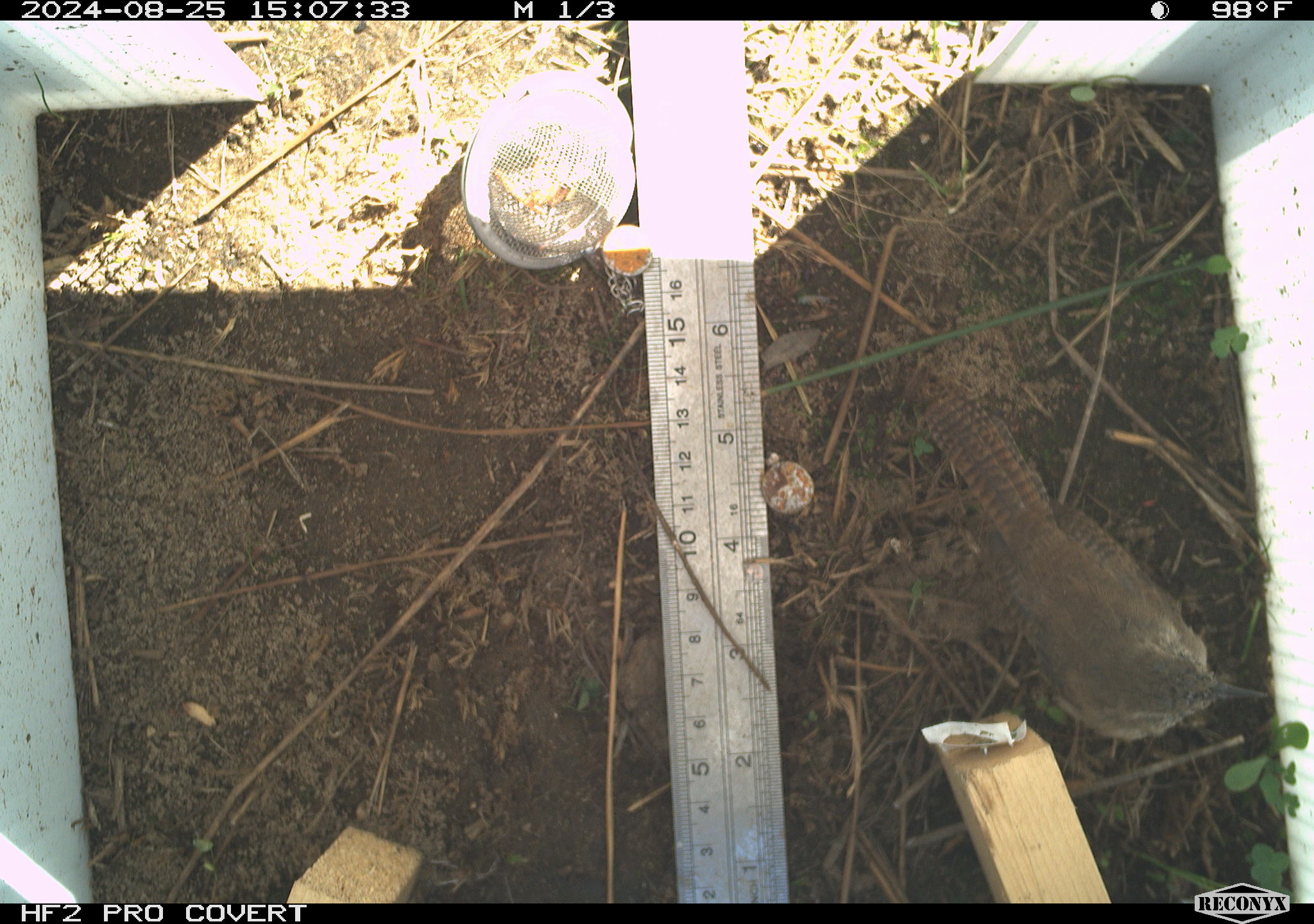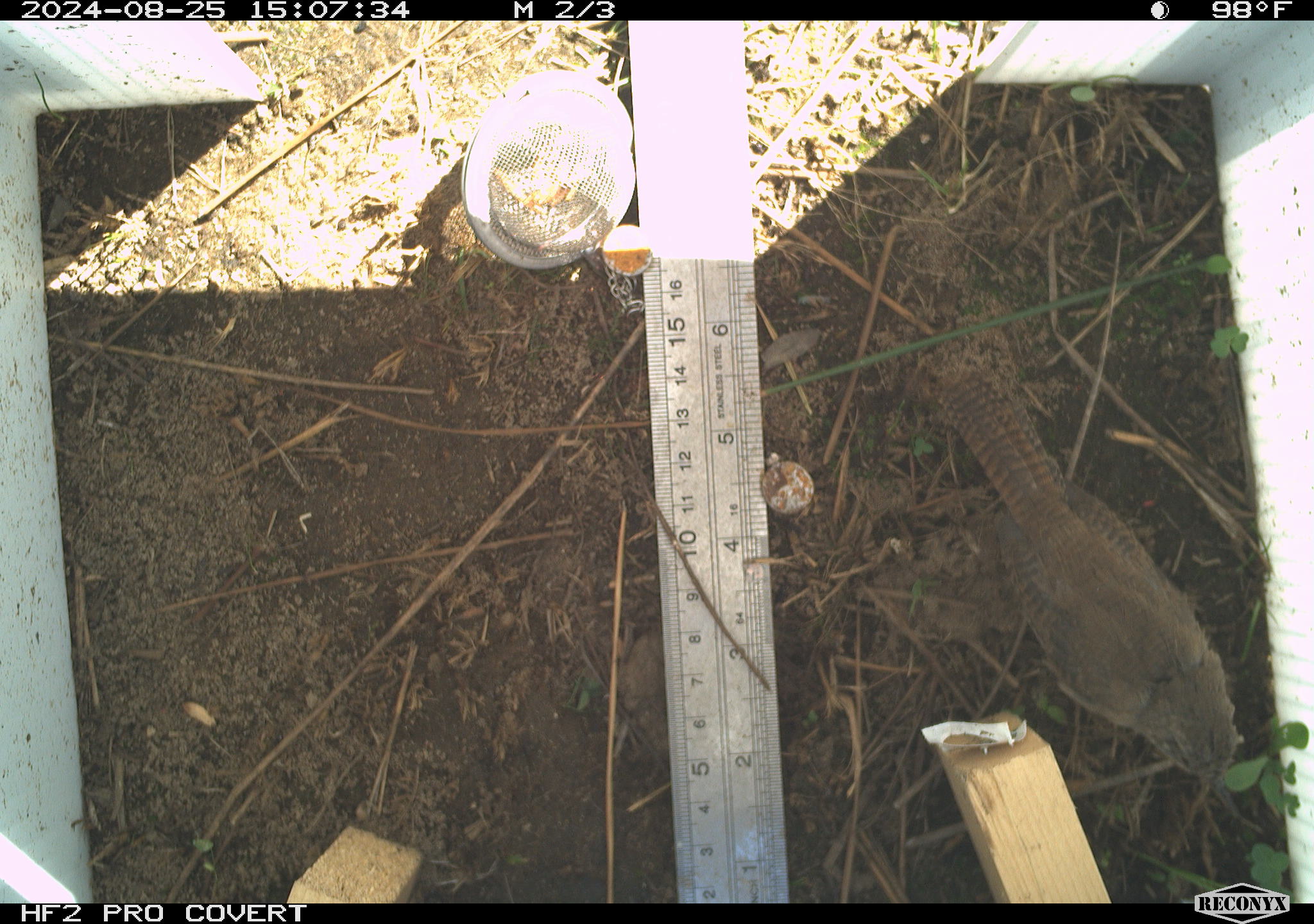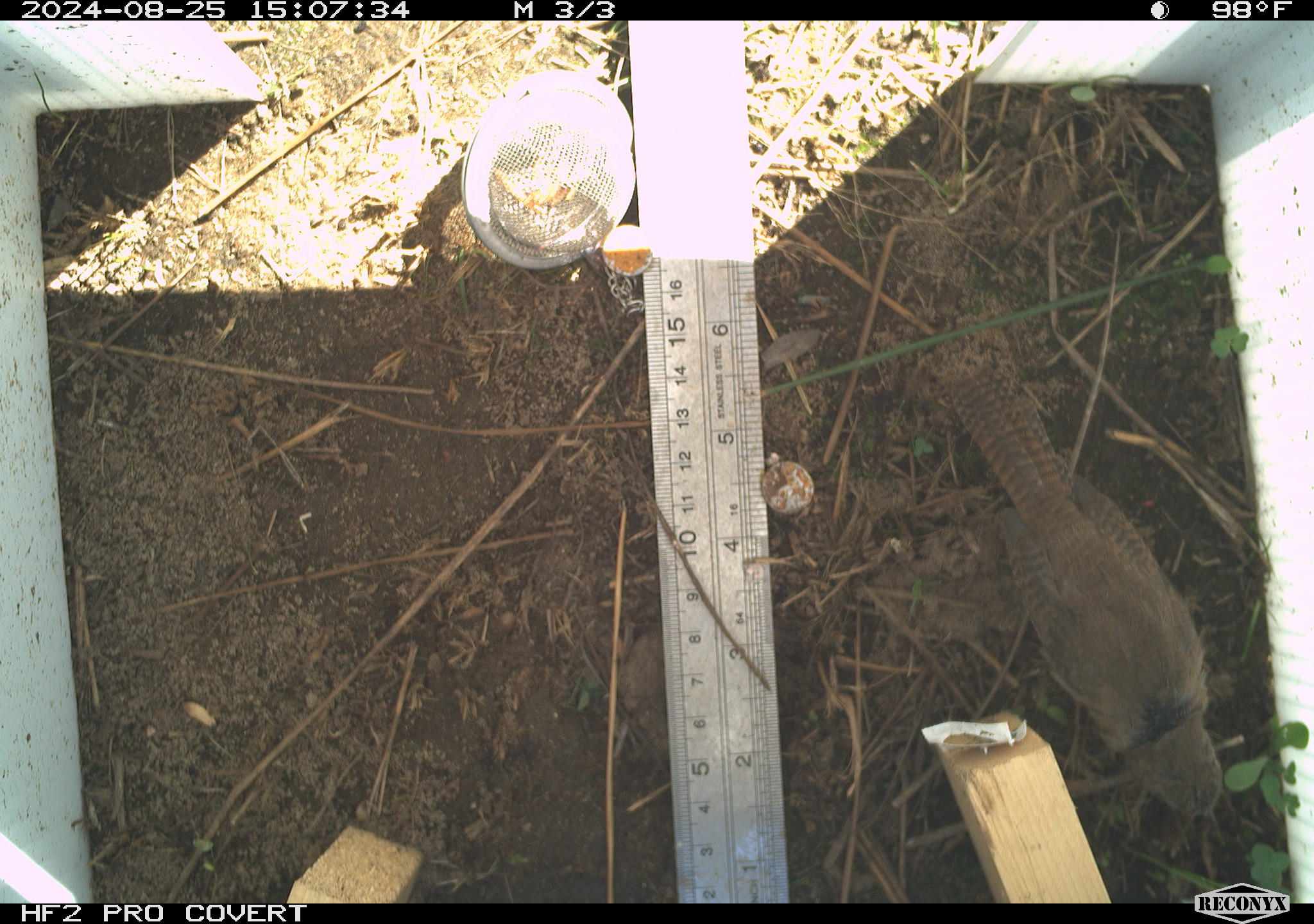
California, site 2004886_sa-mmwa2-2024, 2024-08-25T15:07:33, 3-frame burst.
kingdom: Animalia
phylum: Chordata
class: Aves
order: Passeriformes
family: Troglodytidae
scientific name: Troglodytidae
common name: wren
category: troglodytidae family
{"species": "troglodytidae family (wren) (Troglodytidae)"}